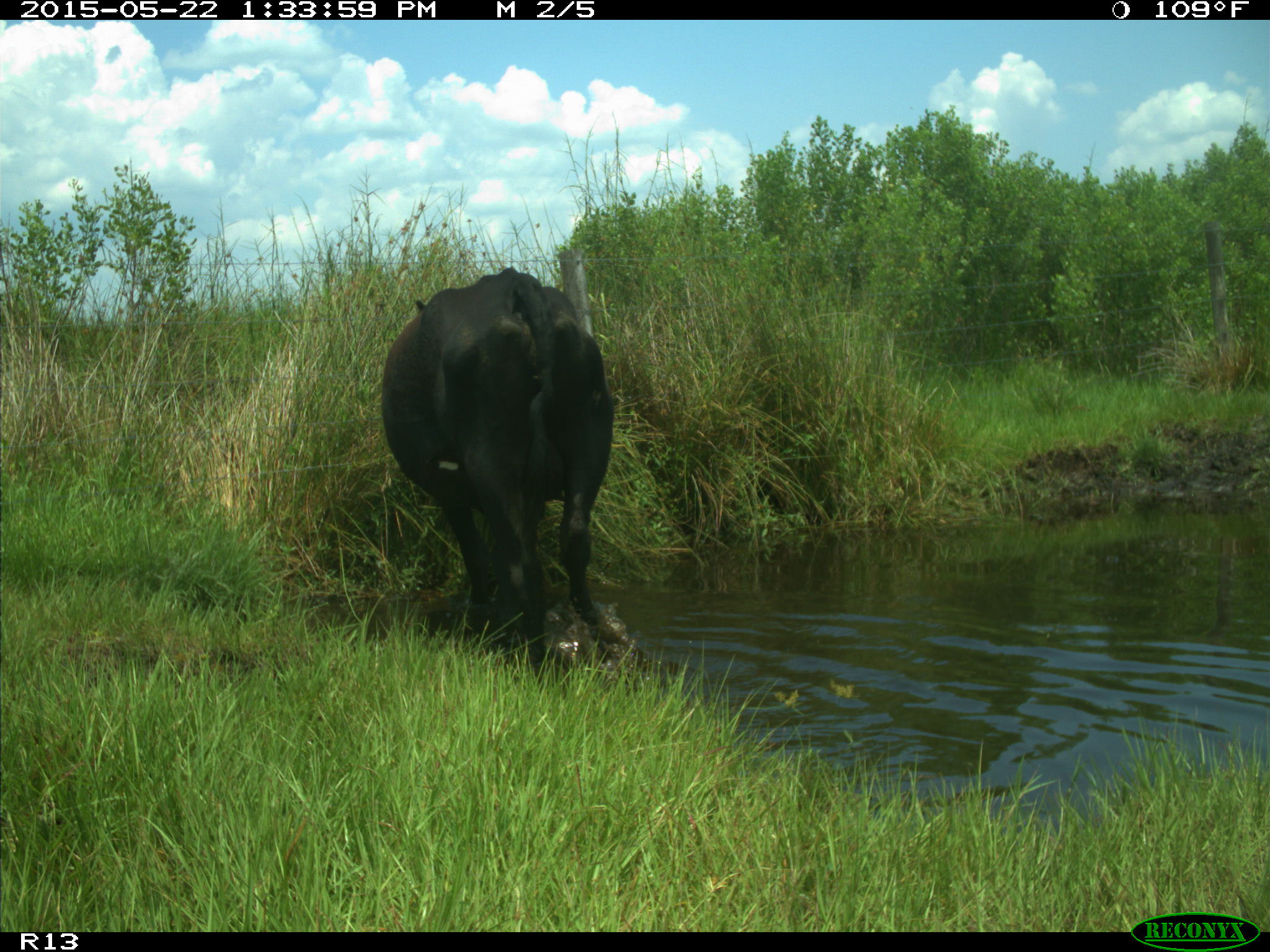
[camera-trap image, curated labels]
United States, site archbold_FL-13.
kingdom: Animalia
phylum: Chordata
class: Mammalia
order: Artiodactyla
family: Bovidae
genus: Bos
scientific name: Bos taurus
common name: domestic cow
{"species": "Bos taurus (domestic cow)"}